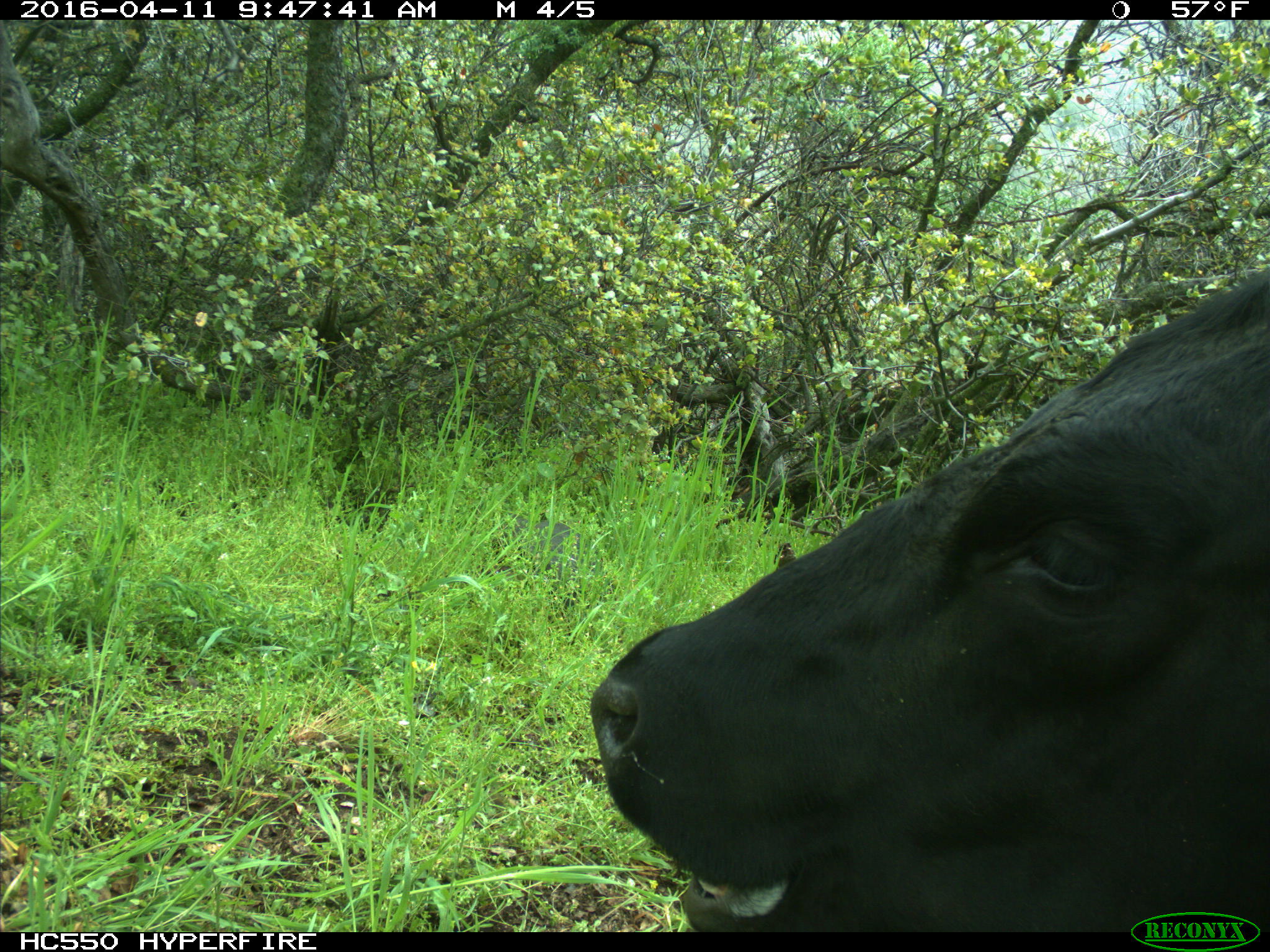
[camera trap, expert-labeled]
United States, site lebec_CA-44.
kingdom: Animalia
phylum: Chordata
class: Mammalia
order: Artiodactyla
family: Bovidae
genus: Bos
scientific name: Bos taurus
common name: domestic cow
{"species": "Bos taurus (domestic cow)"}